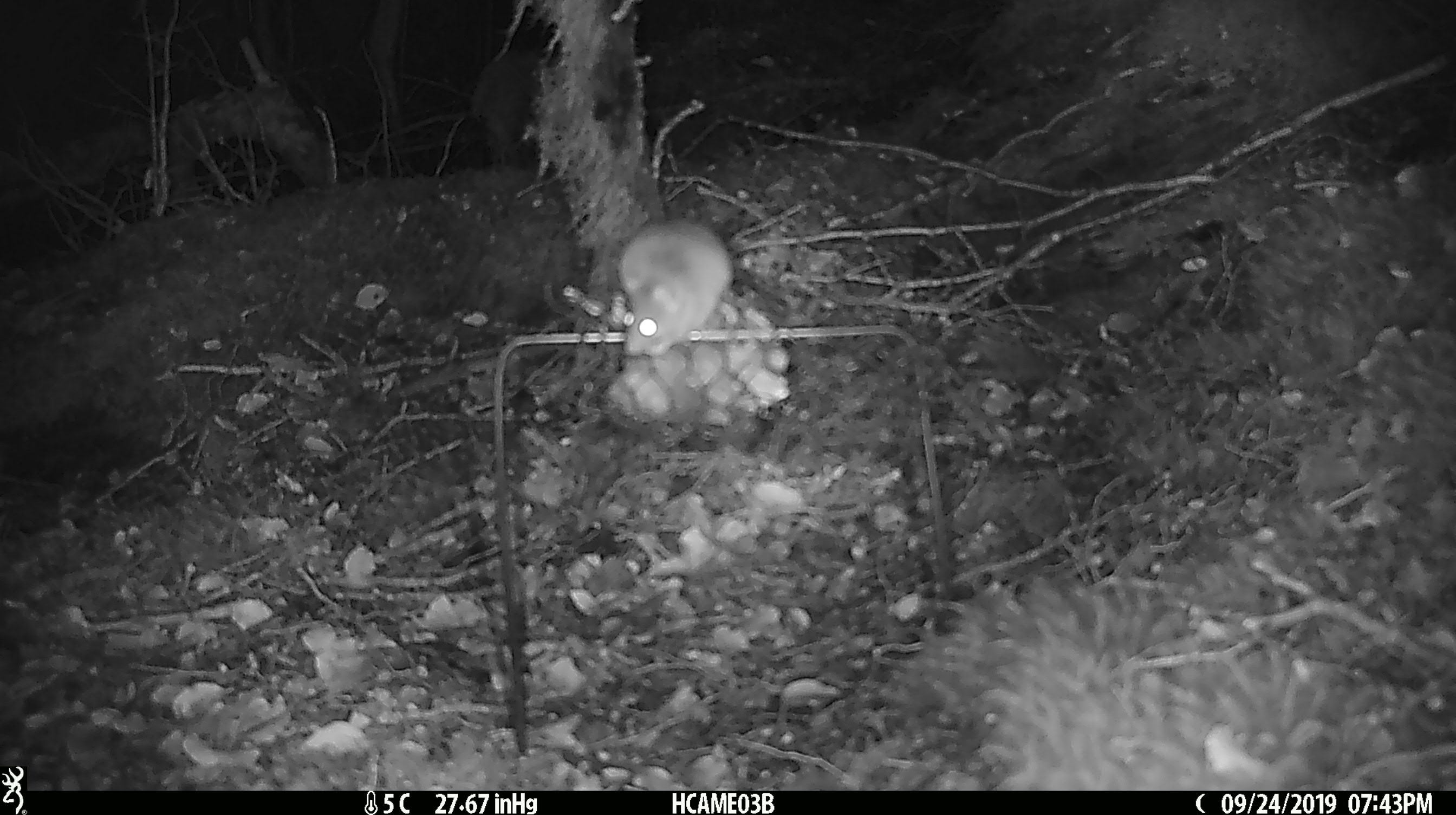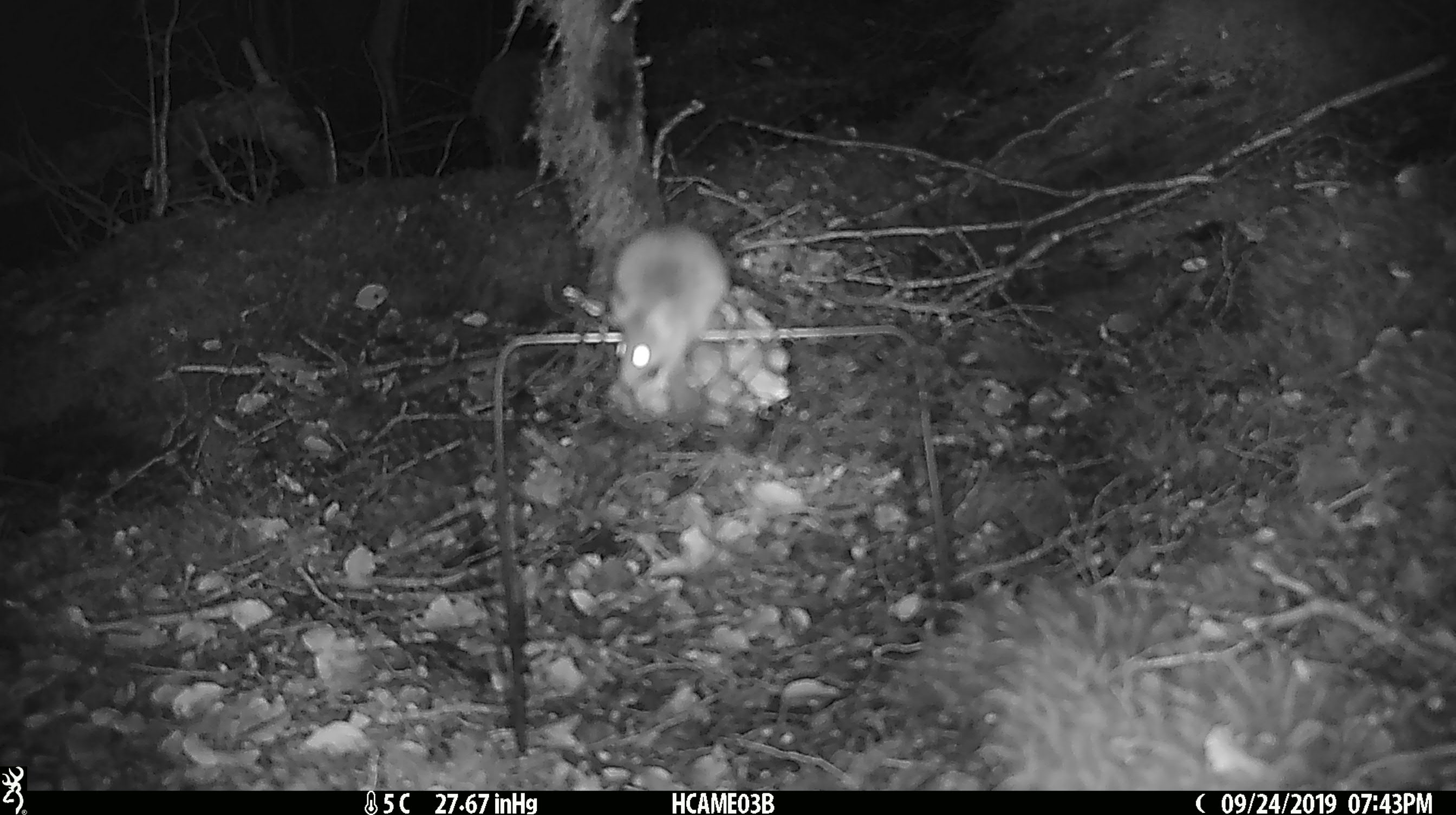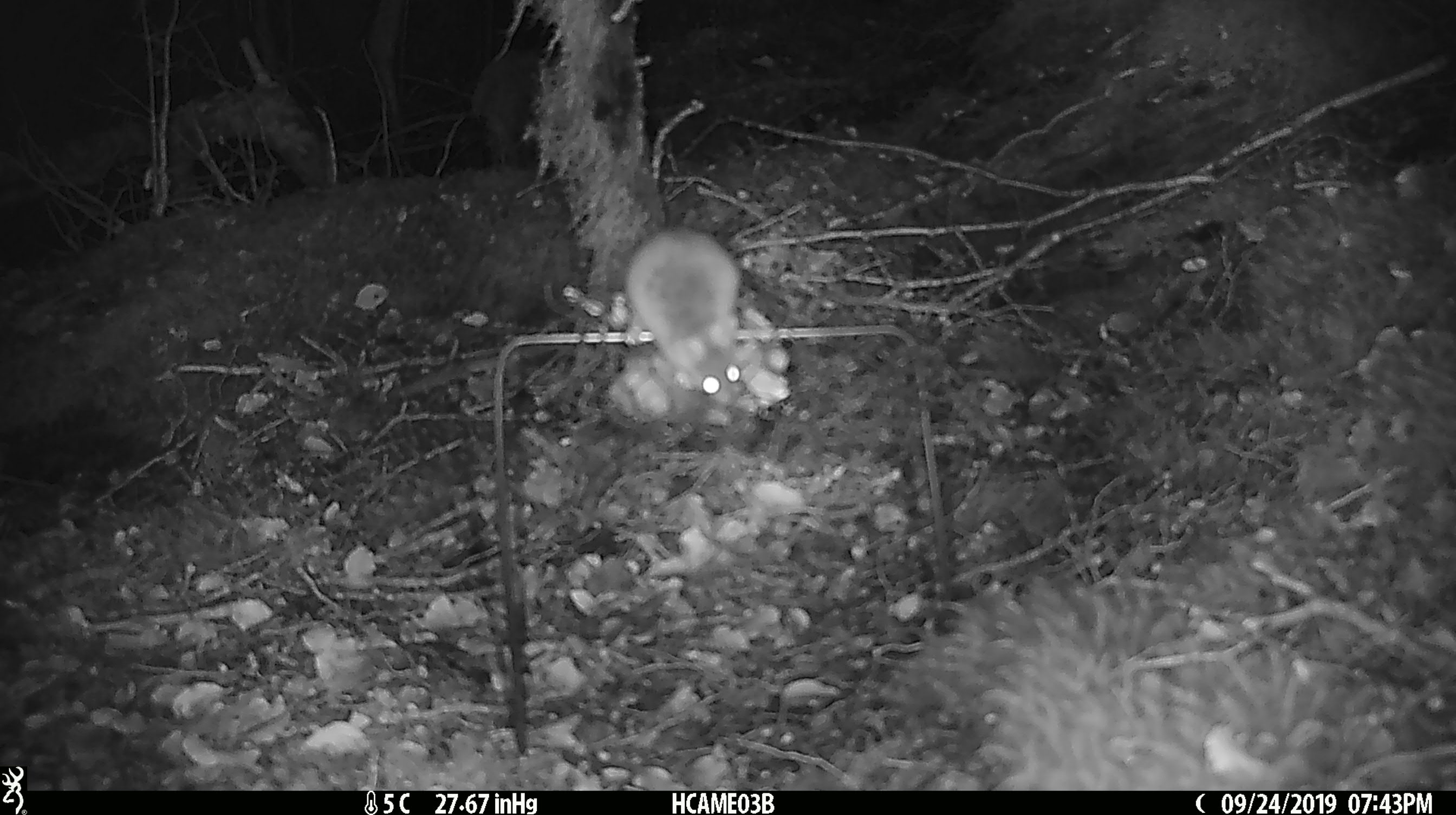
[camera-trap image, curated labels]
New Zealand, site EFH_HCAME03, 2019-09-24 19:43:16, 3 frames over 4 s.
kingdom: Animalia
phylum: Chordata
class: Mammalia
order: Rodentia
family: Muridae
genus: Mus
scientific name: Mus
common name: mouse